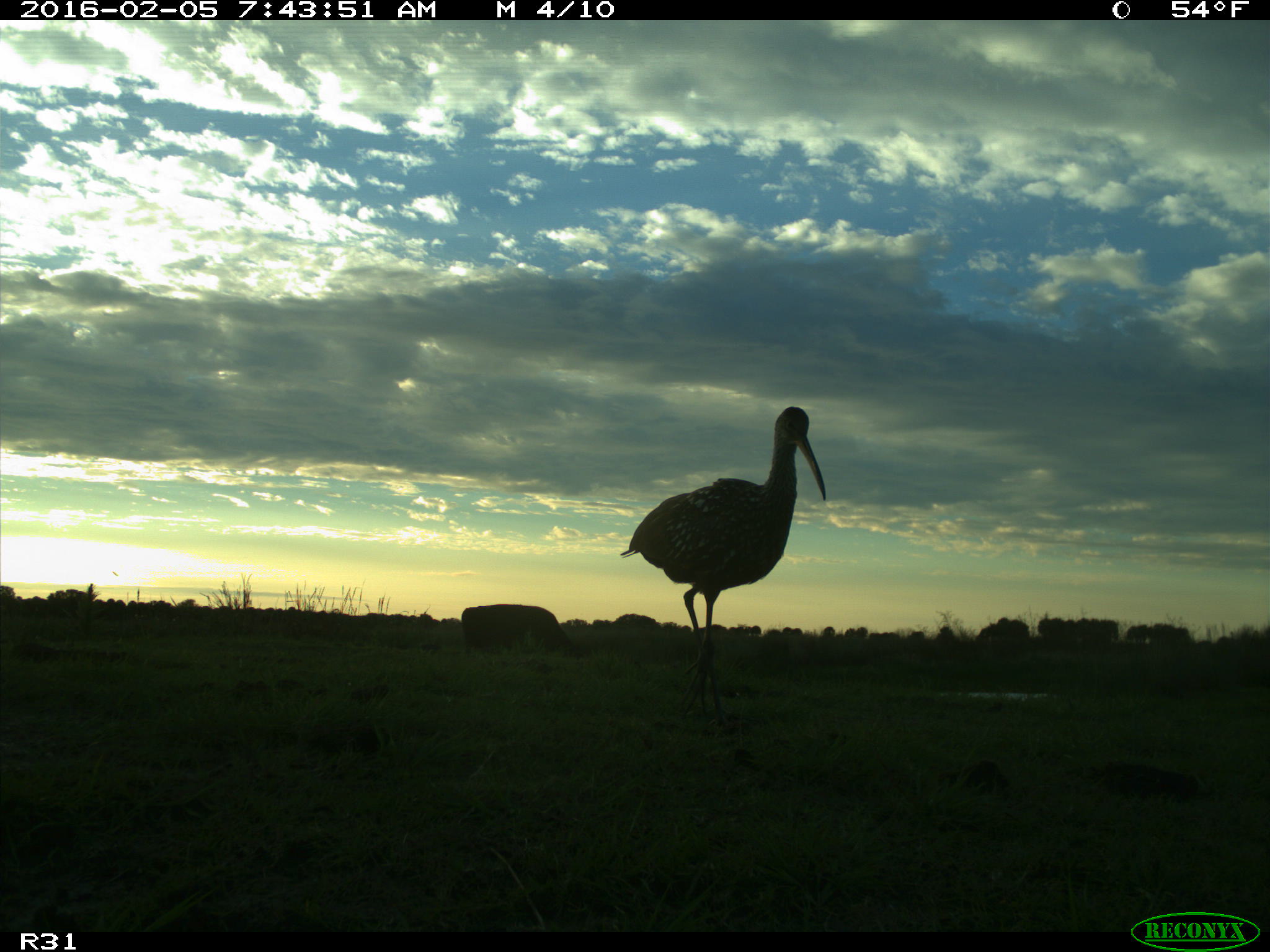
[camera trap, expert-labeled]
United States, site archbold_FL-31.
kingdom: Animalia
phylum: Chordata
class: Mammalia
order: Artiodactyla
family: Bovidae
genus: Bos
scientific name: Bos taurus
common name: domestic cow